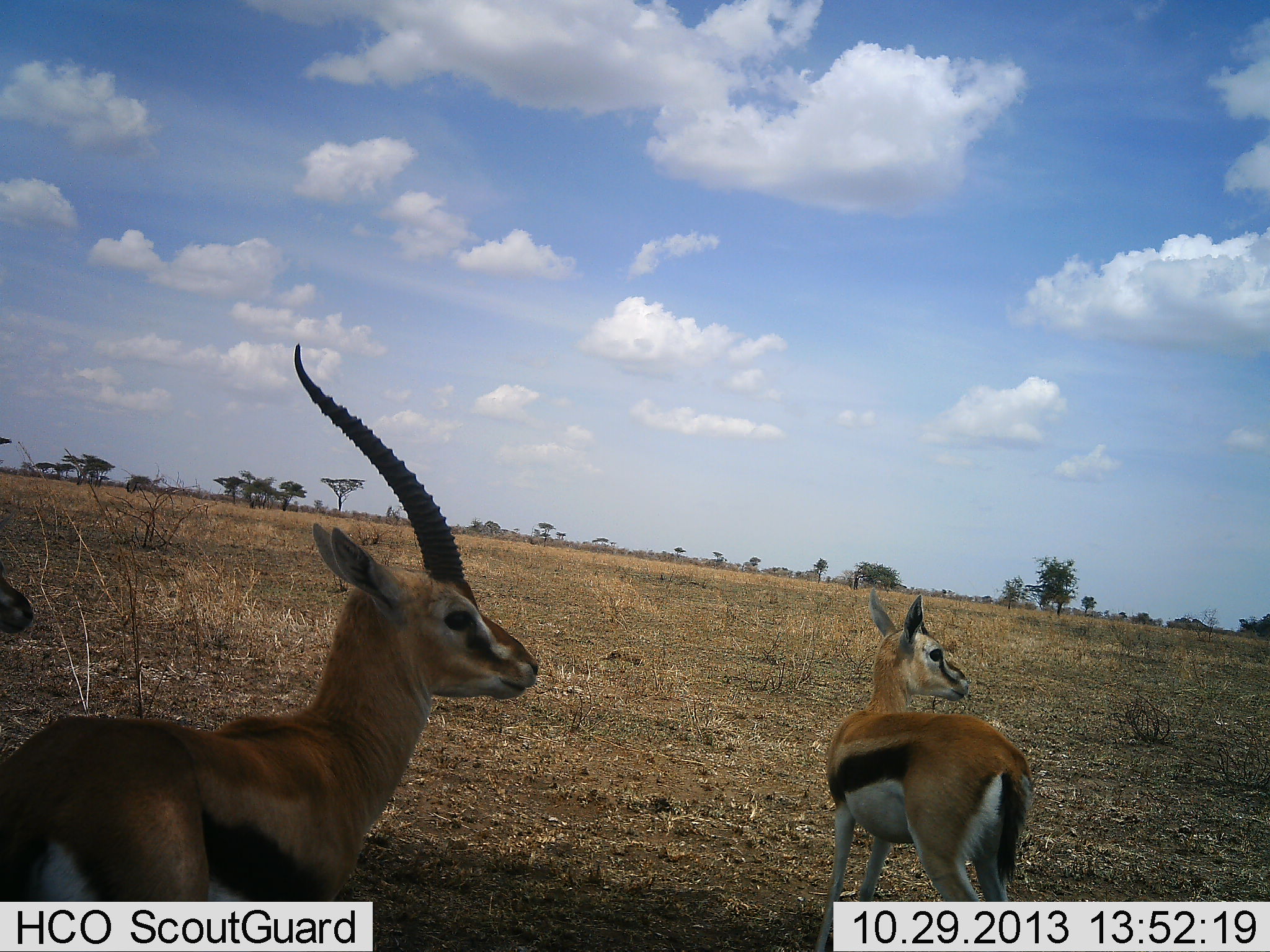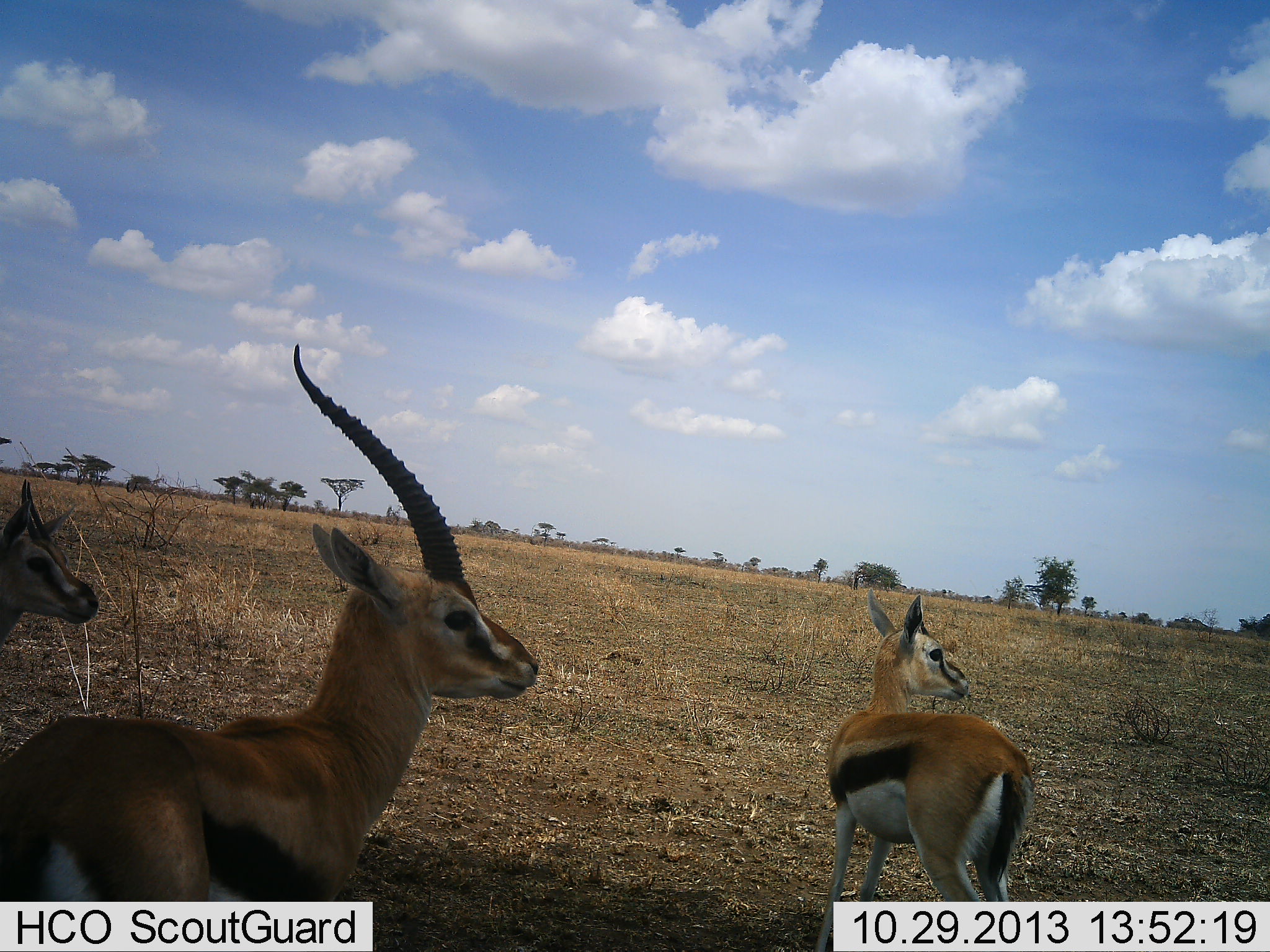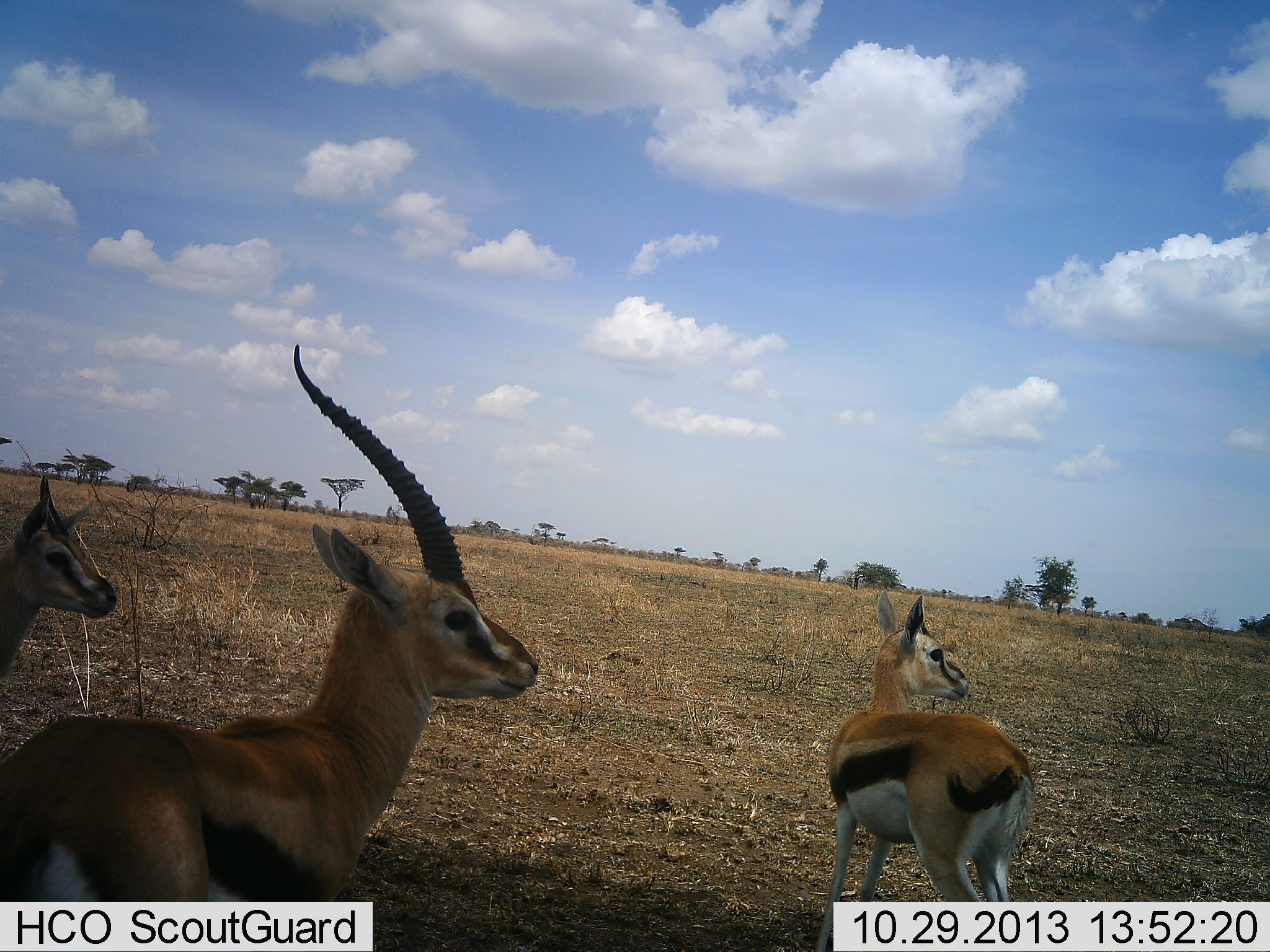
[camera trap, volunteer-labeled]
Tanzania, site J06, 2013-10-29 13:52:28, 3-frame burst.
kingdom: Animalia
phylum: Chordata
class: Mammalia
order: Artiodactyla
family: Bovidae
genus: Eudorcas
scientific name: Eudorcas thomsonii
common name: thomson's gazelle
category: gazellethomsons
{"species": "gazellethomsons (thomson's gazelle) (Eudorcas thomsonii)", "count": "3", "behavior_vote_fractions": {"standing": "84%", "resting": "11%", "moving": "26%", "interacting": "0%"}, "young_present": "11%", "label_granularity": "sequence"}